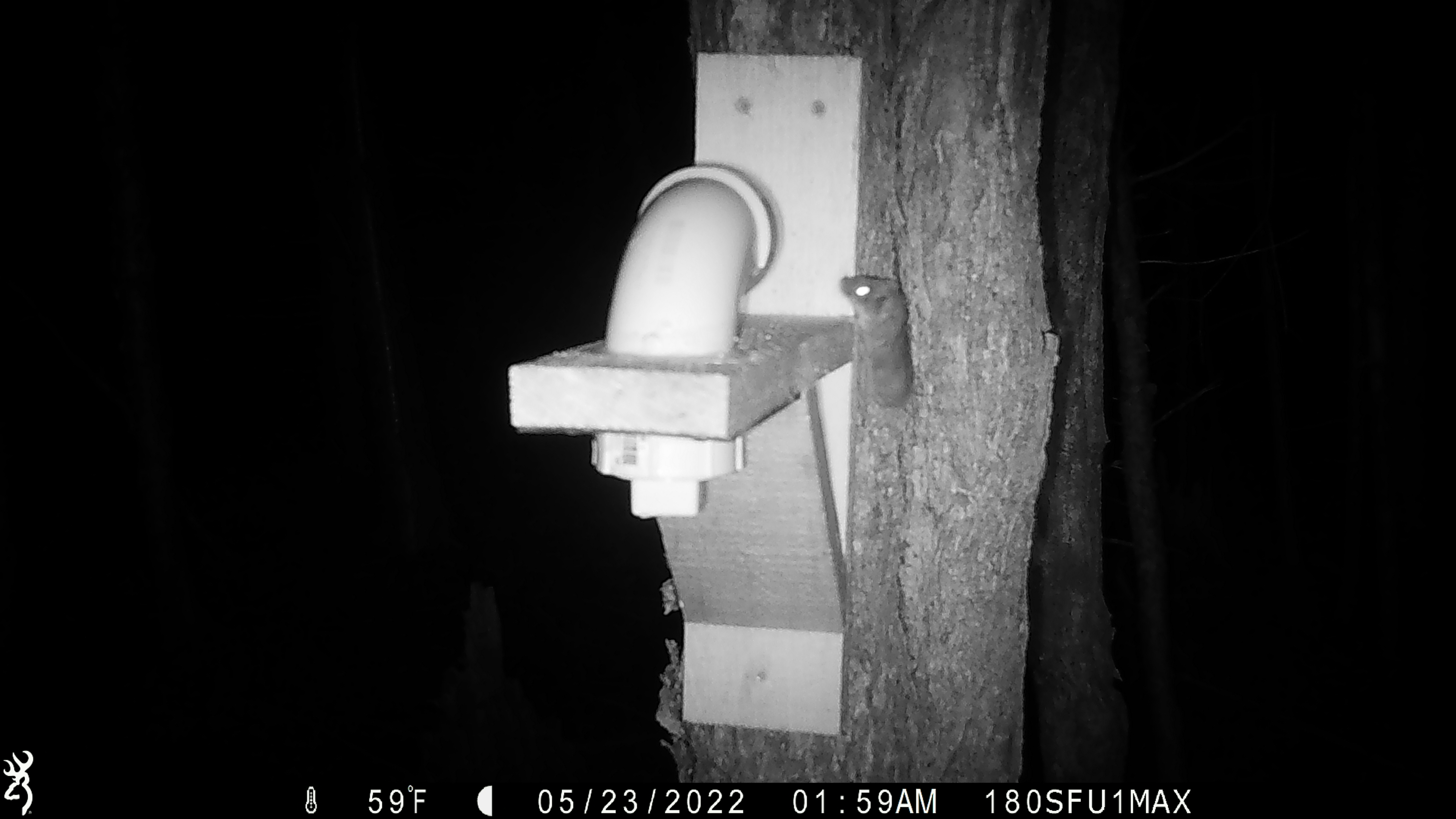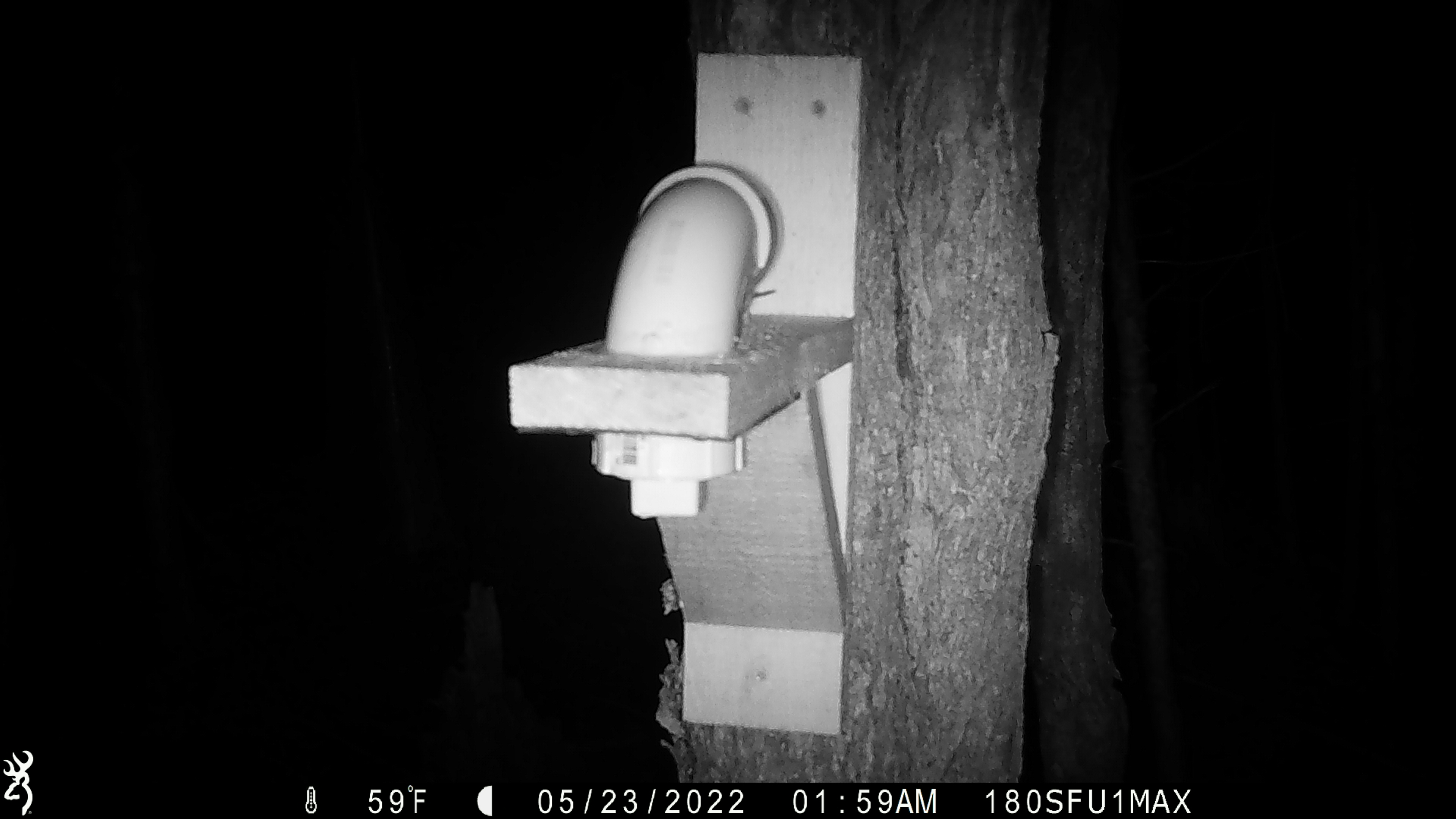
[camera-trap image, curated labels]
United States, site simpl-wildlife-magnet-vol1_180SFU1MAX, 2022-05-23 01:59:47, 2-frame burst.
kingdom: Animalia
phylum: Chordata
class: Mammalia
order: Rodentia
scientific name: Rodentia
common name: mouse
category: mouse sp.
Mouse sp. (mouse) (Rodentia).